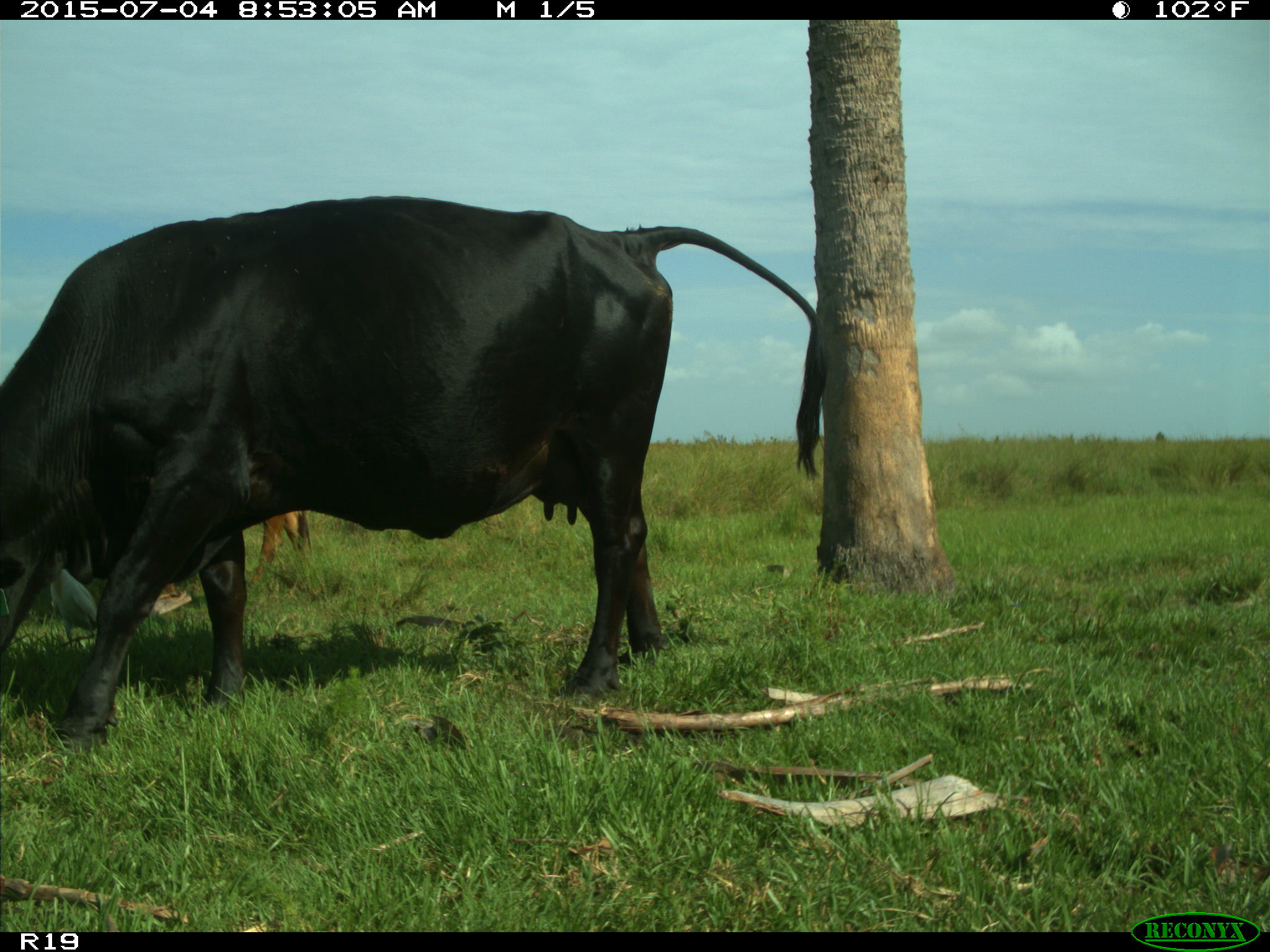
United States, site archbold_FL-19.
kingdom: Animalia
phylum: Chordata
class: Mammalia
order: Artiodactyla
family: Bovidae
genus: Bos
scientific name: Bos taurus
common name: domestic cow